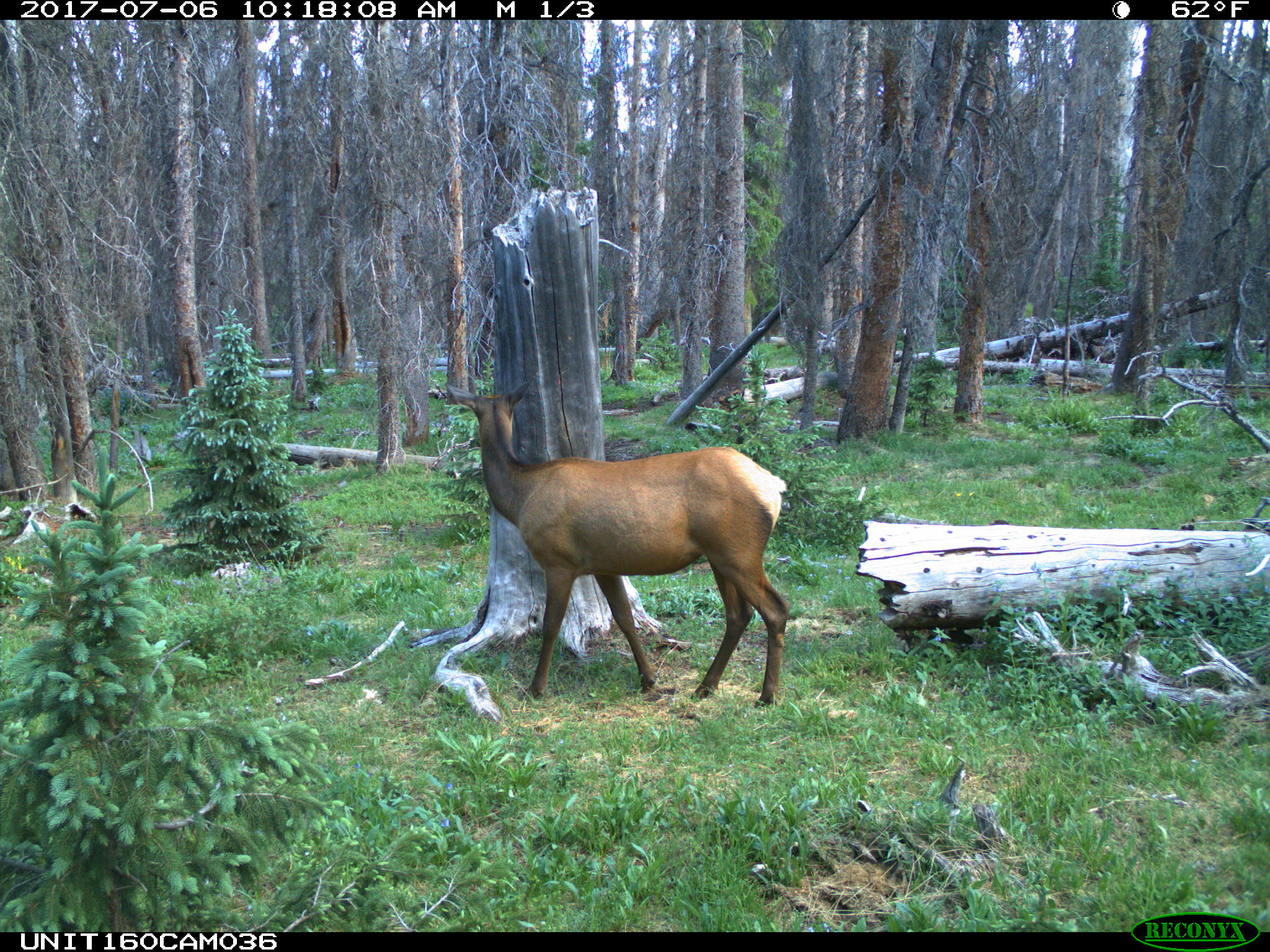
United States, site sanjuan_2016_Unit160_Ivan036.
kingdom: Animalia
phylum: Chordata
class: Mammalia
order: Artiodactyla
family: Cervidae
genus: Cervus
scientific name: Cervus elaphus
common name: red deer